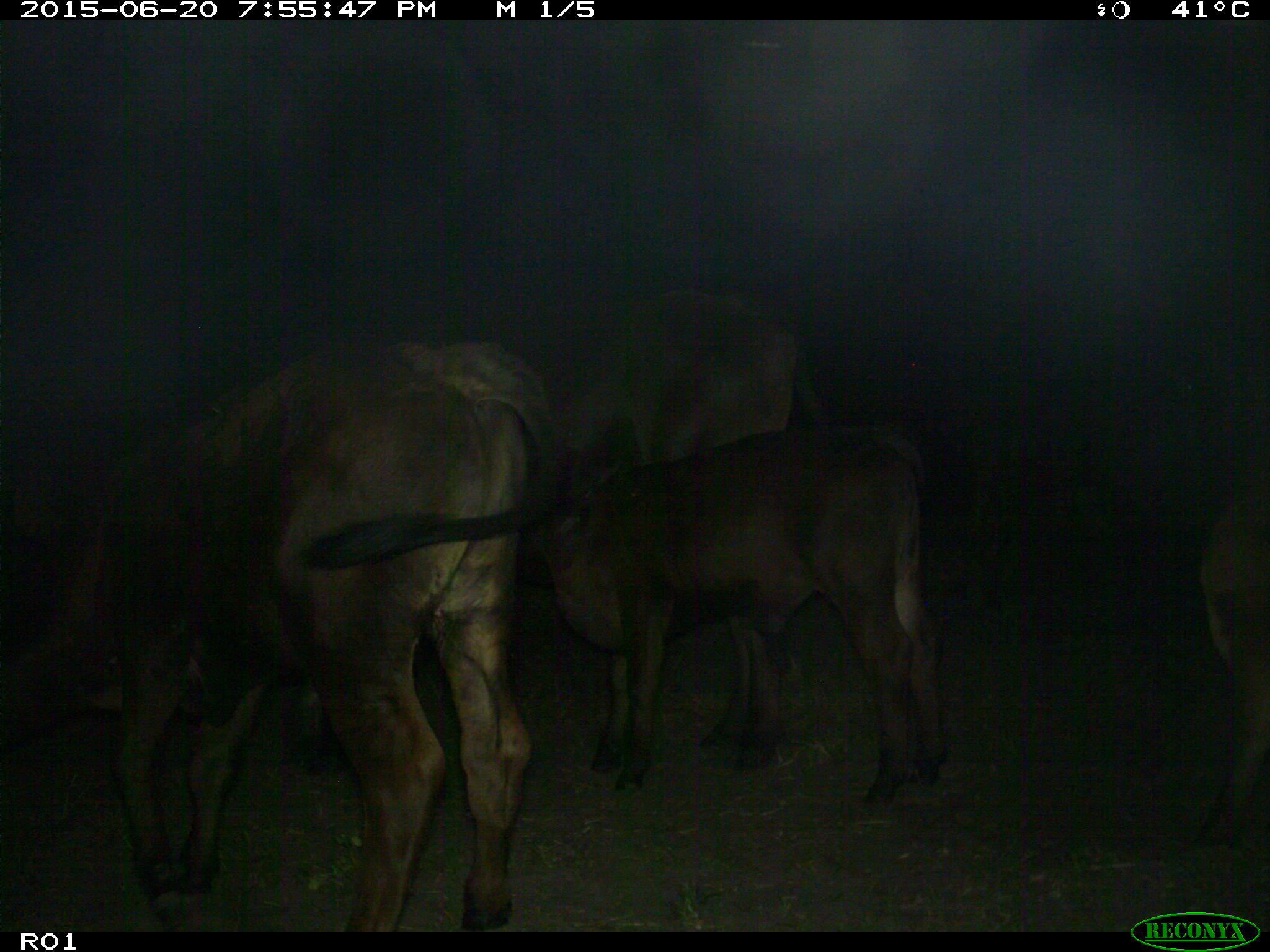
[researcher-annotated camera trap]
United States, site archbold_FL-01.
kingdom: Animalia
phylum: Chordata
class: Mammalia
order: Artiodactyla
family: Bovidae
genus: Bos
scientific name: Bos taurus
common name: domestic cow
Bos taurus (domestic cow).